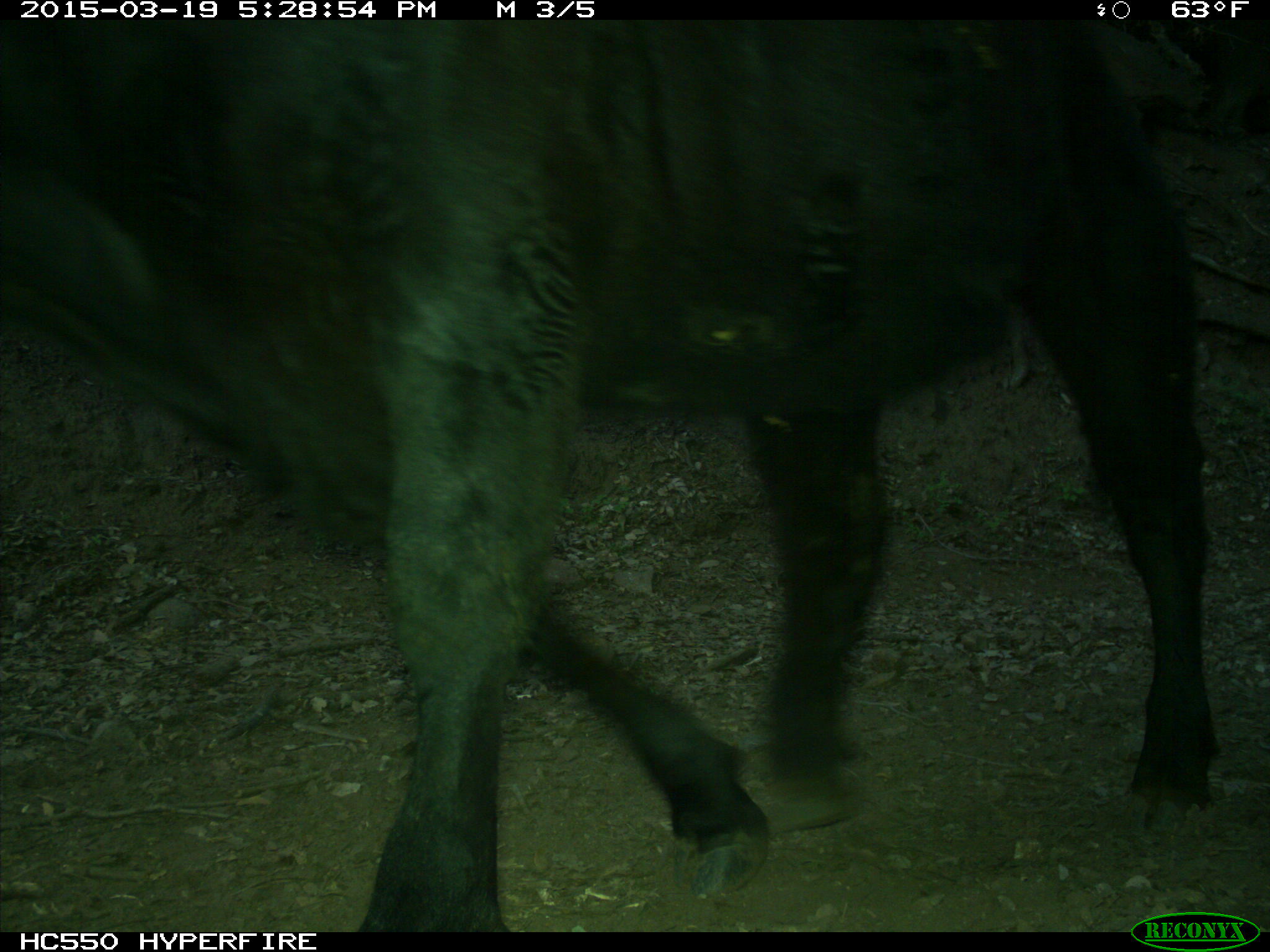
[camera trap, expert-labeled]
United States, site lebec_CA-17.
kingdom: Animalia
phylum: Chordata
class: Mammalia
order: Artiodactyla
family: Bovidae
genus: Bos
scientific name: Bos taurus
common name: domestic cow